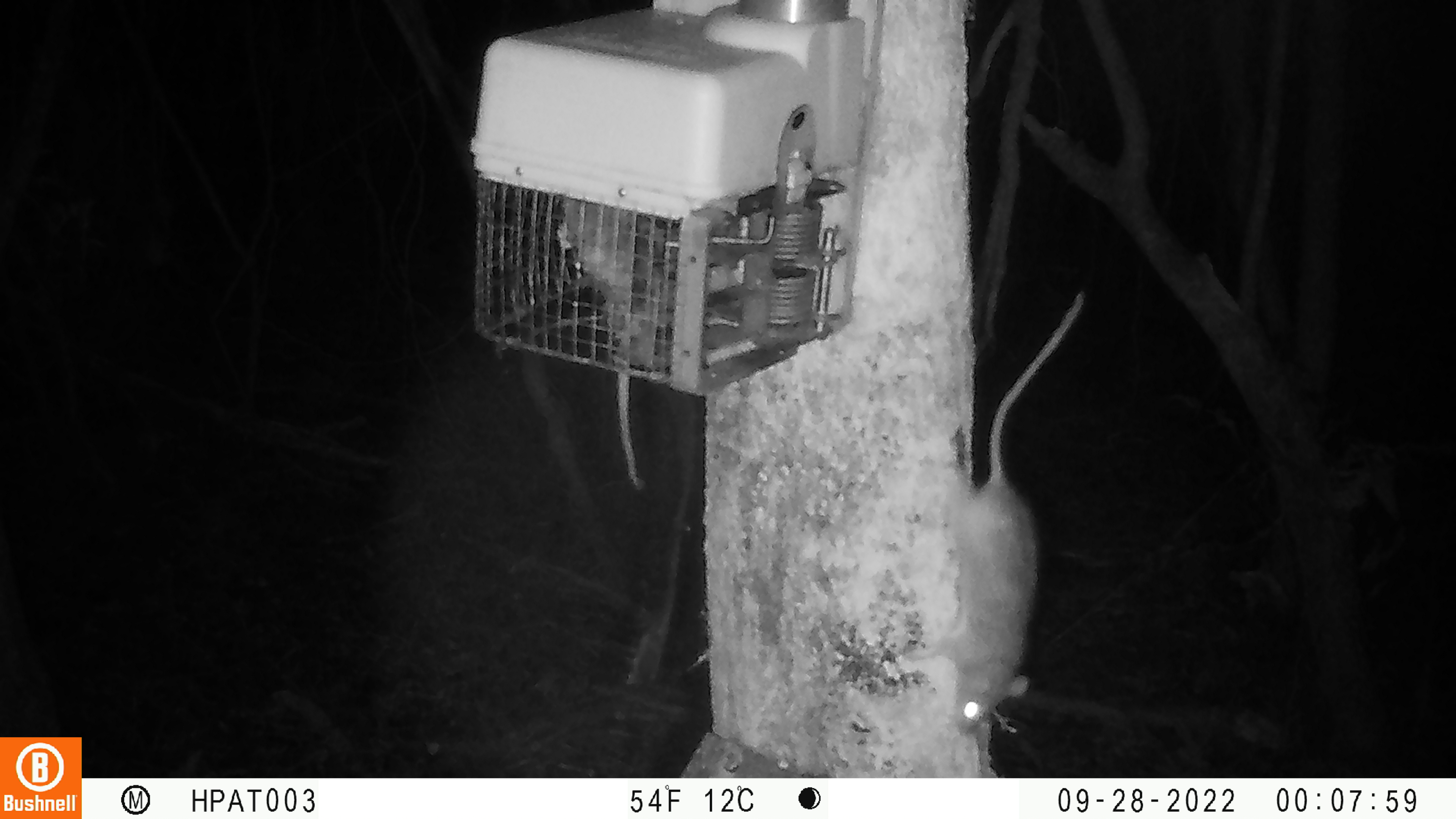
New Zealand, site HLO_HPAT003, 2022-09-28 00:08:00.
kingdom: Animalia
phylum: Chordata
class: Mammalia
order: Rodentia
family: Muridae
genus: Rattus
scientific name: Rattus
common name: rat